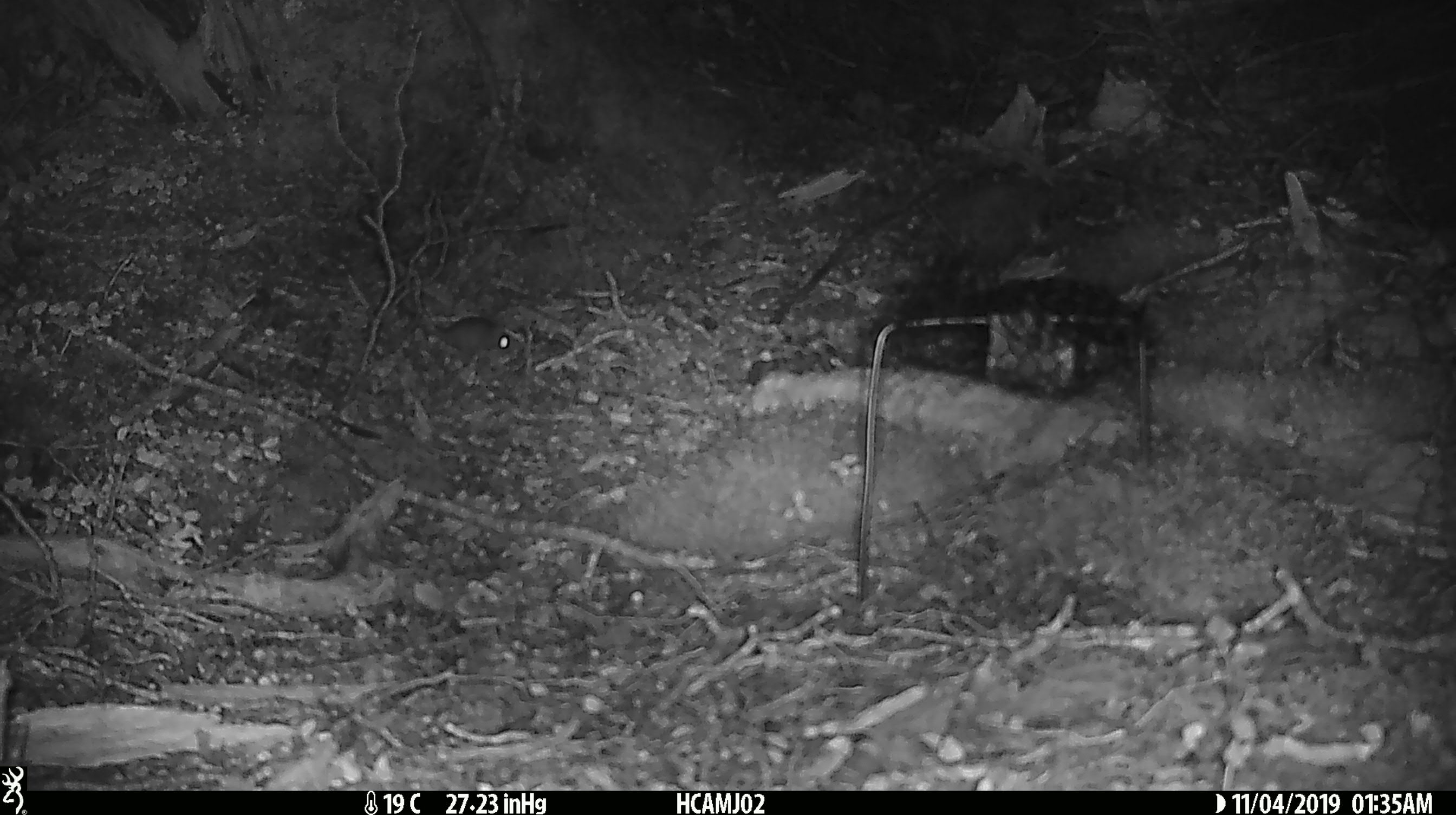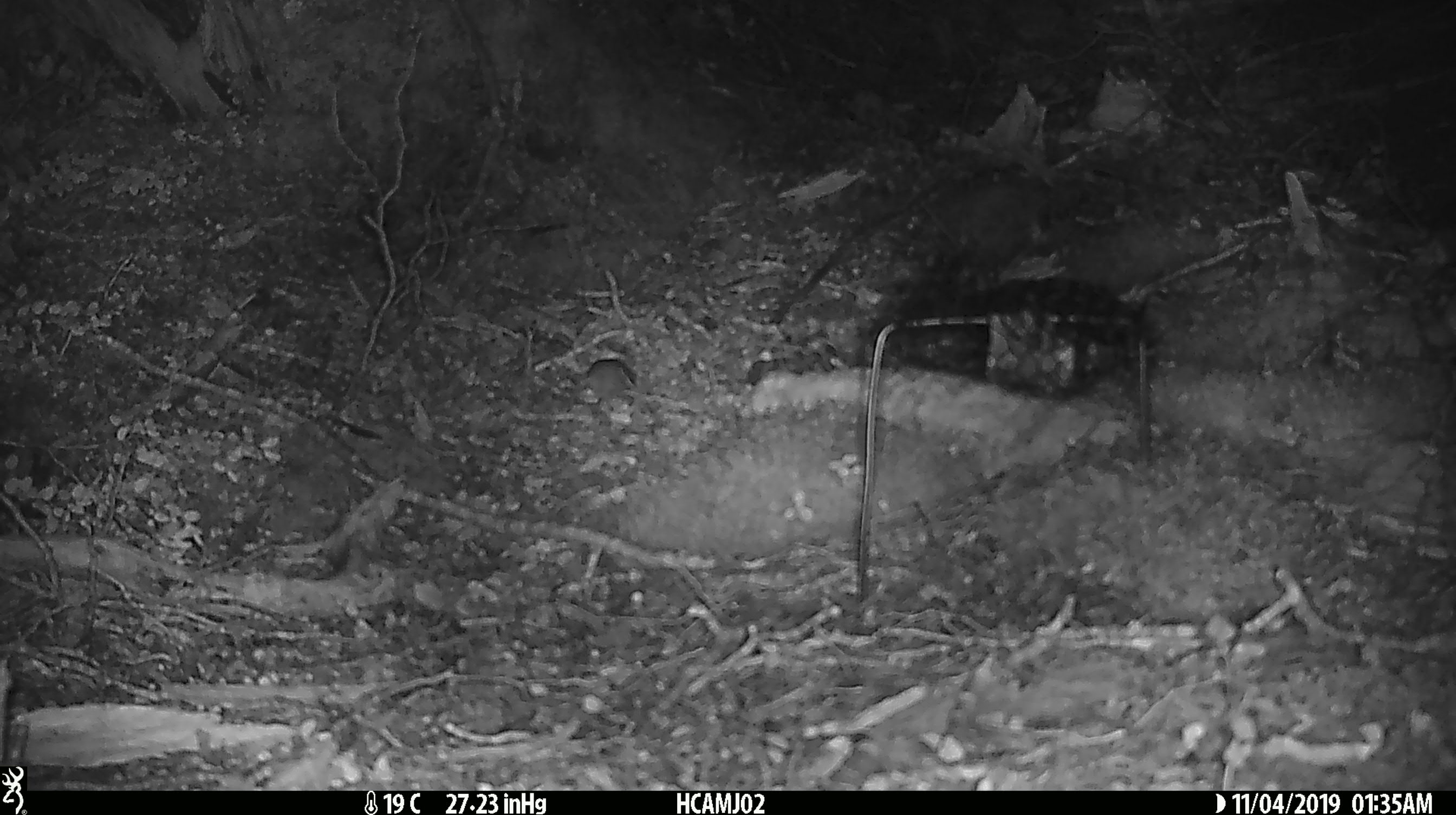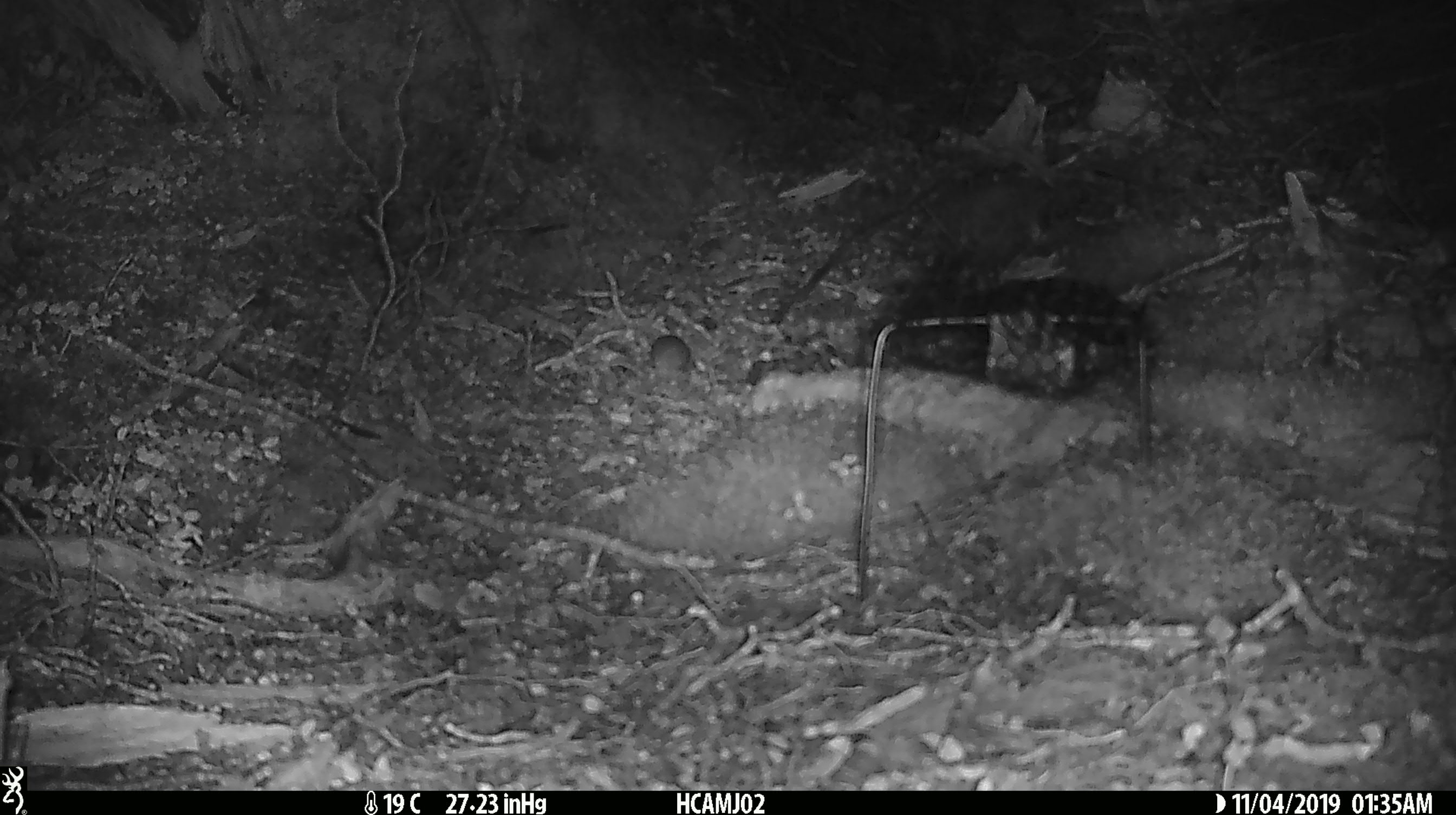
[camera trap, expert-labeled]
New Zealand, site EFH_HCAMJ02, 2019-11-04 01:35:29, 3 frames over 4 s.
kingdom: Animalia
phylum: Chordata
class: Mammalia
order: Rodentia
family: Muridae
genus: Mus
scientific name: Mus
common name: mouse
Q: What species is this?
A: Mouse (Mus).